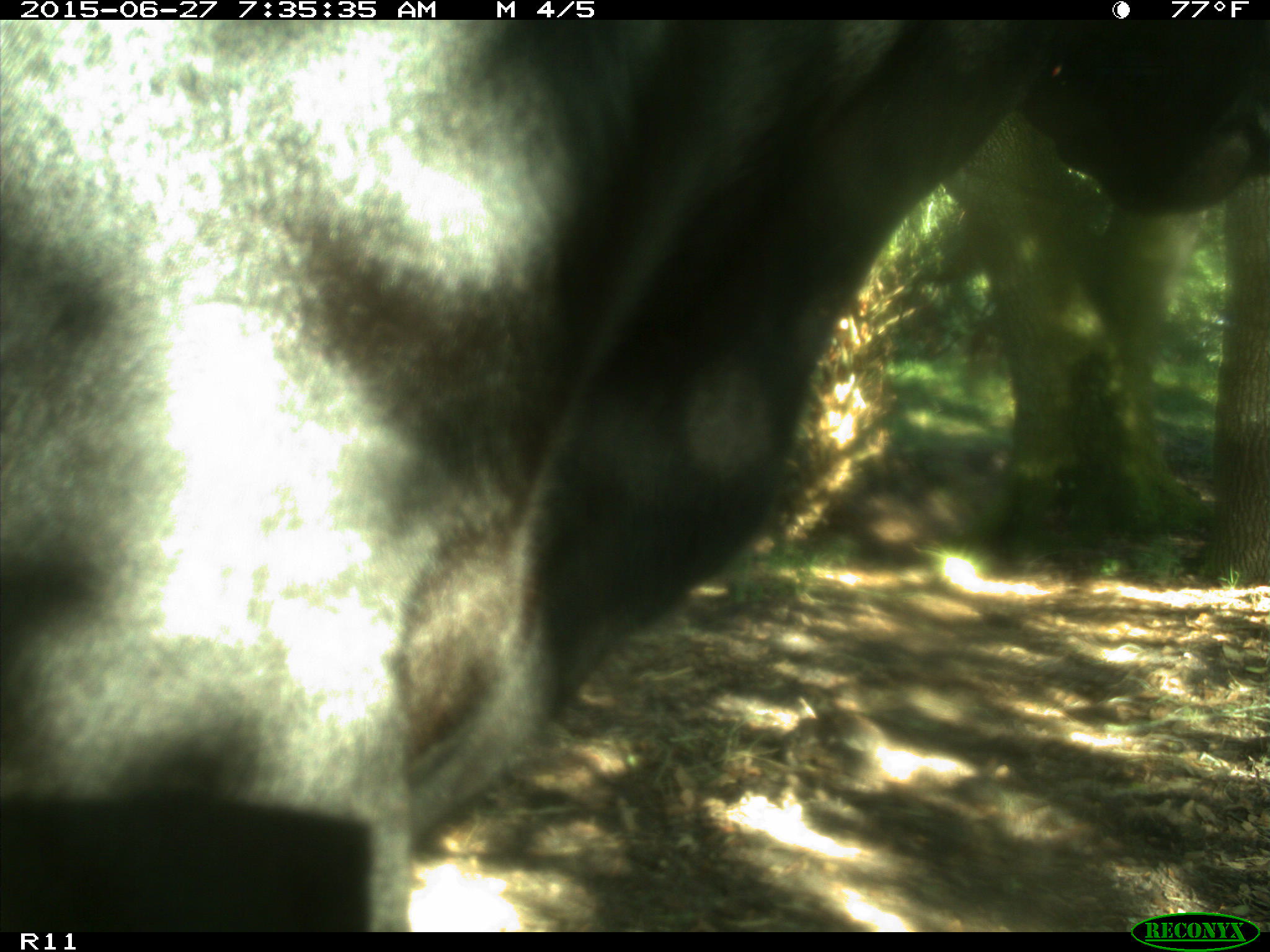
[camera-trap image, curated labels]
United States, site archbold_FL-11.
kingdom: Animalia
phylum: Chordata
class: Mammalia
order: Artiodactyla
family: Bovidae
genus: Bos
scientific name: Bos taurus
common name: domestic cow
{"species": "Bos taurus (domestic cow)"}